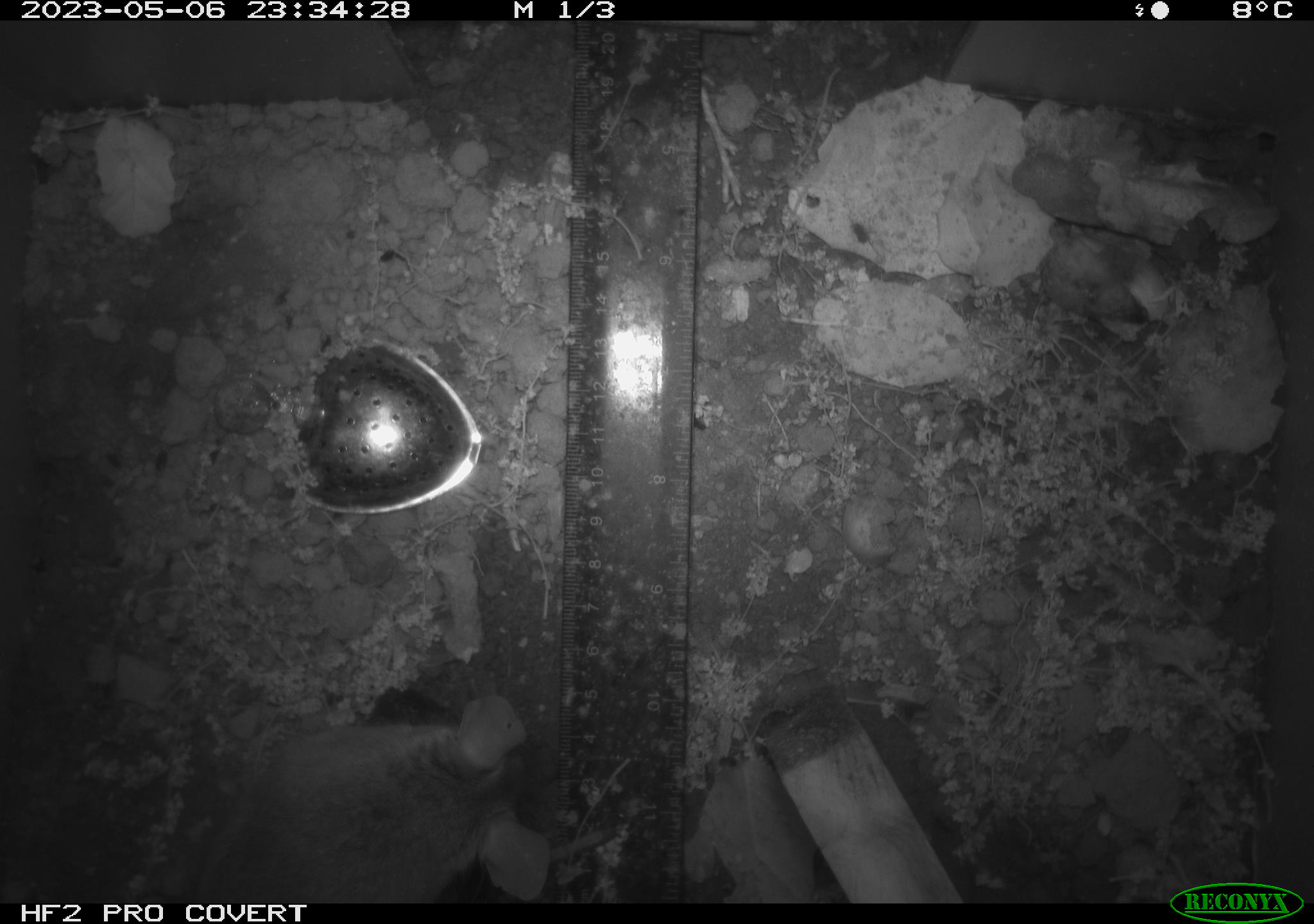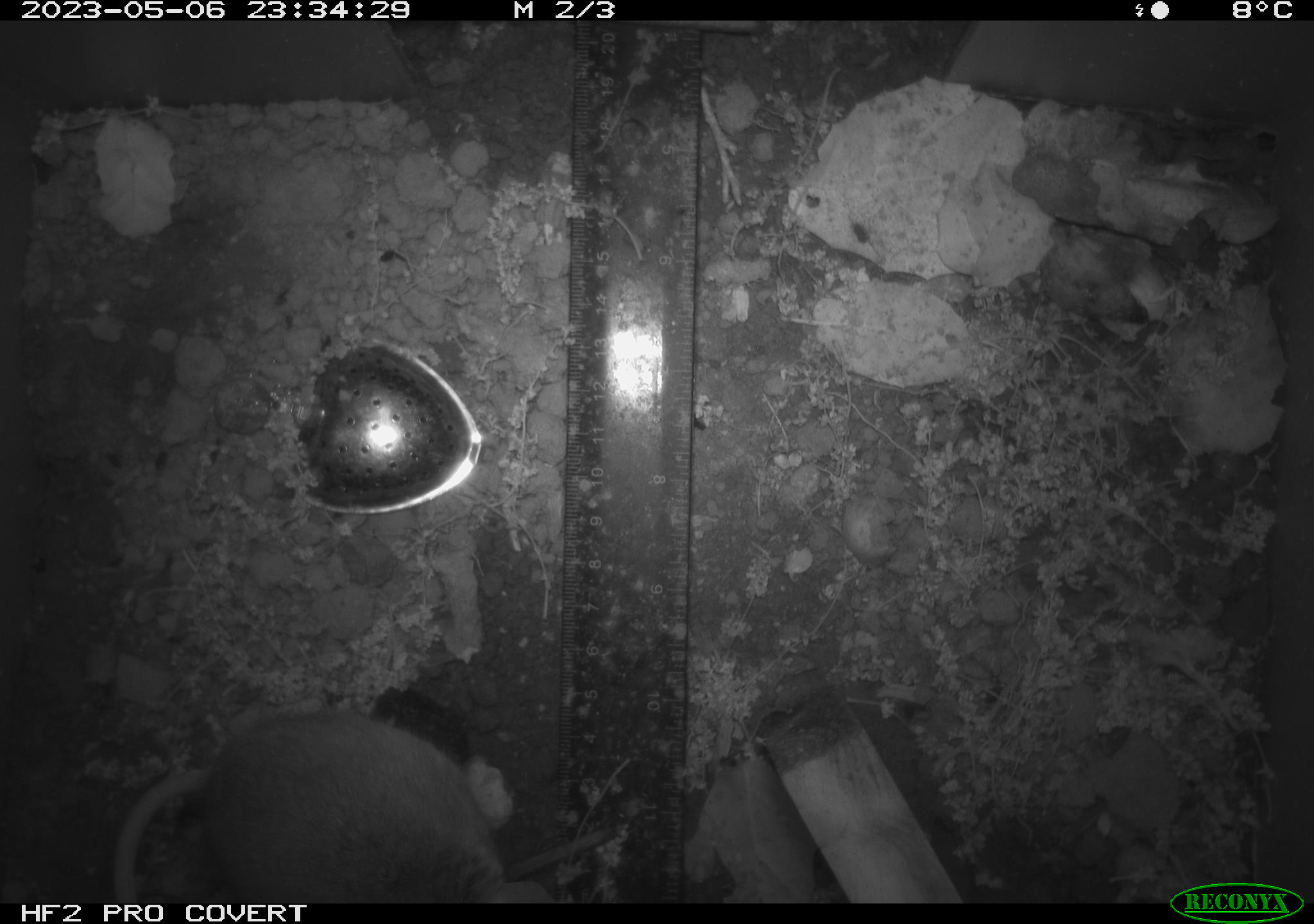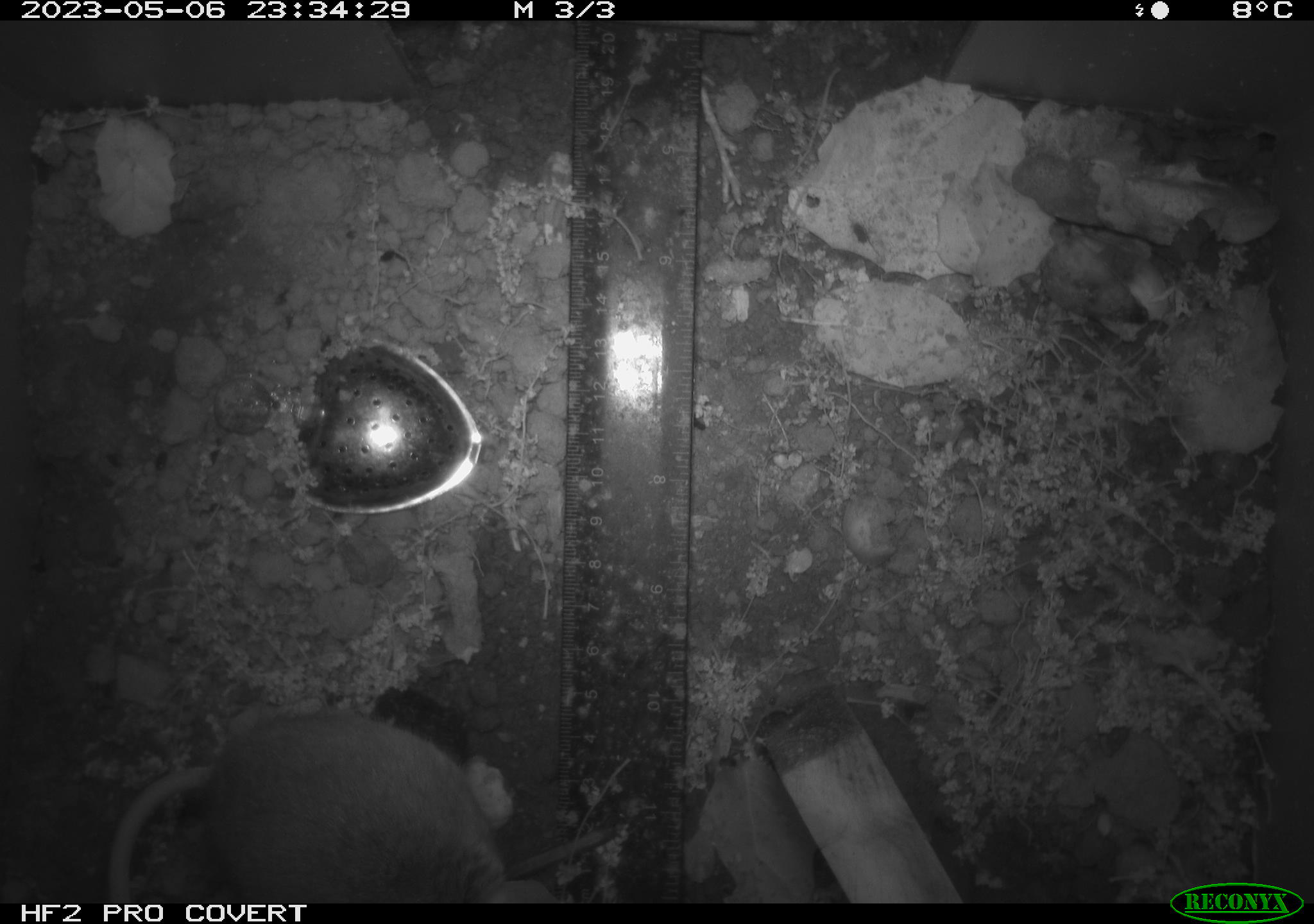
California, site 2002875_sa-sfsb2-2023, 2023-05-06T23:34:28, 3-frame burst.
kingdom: Animalia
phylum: Chordata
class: Mammalia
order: Rodentia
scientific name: Rodentia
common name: mouse species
Mouse species (Rodentia).